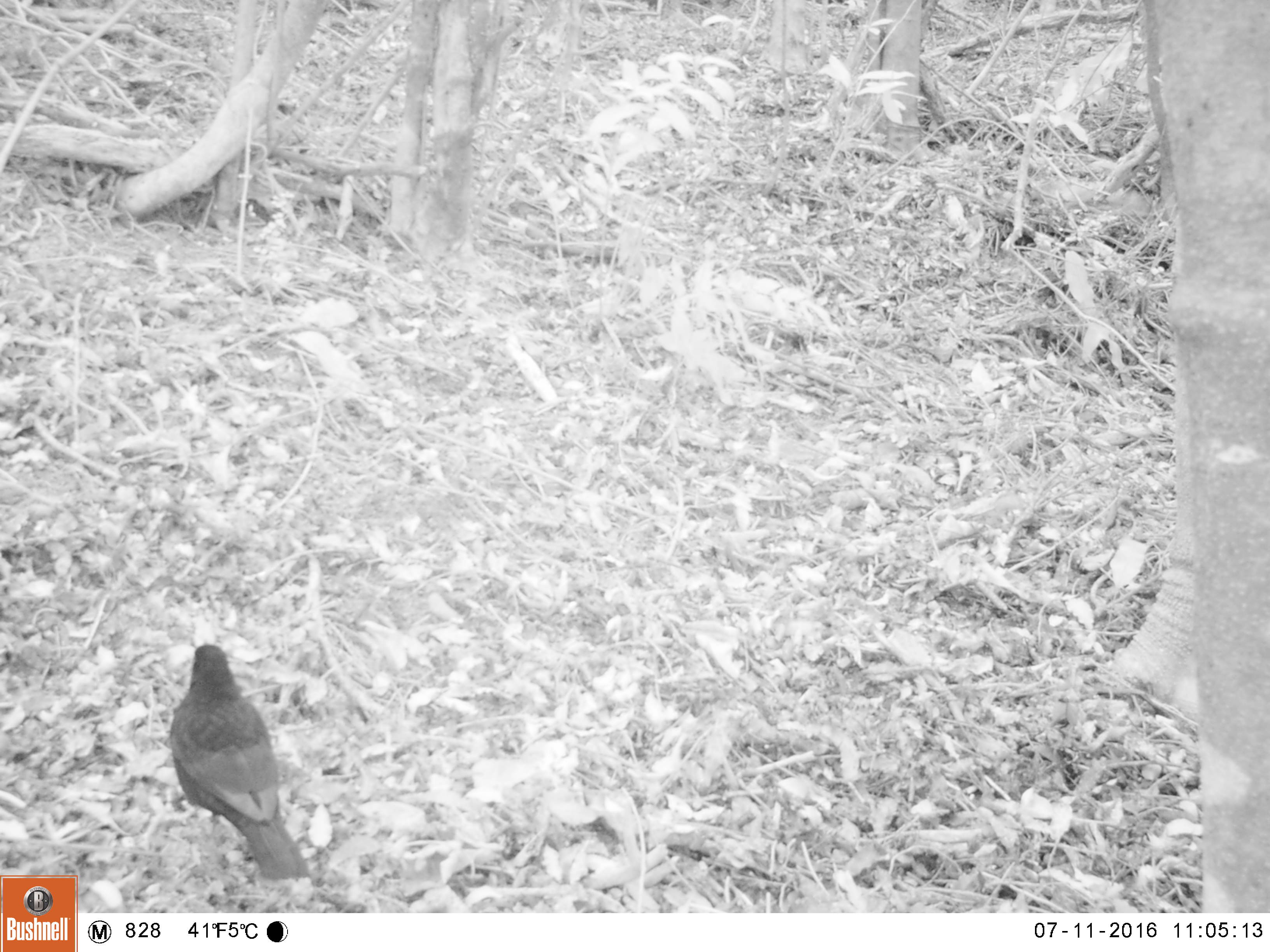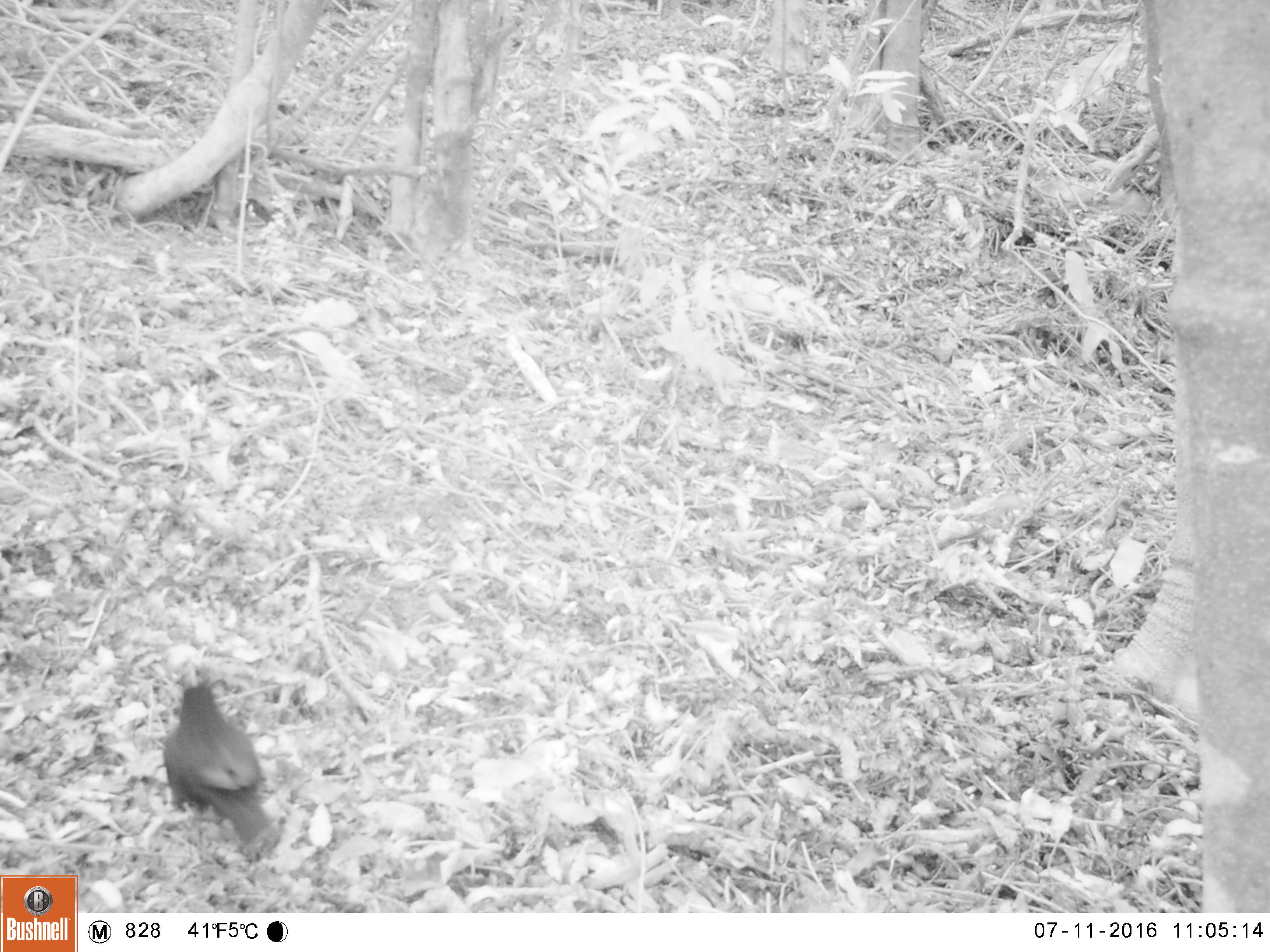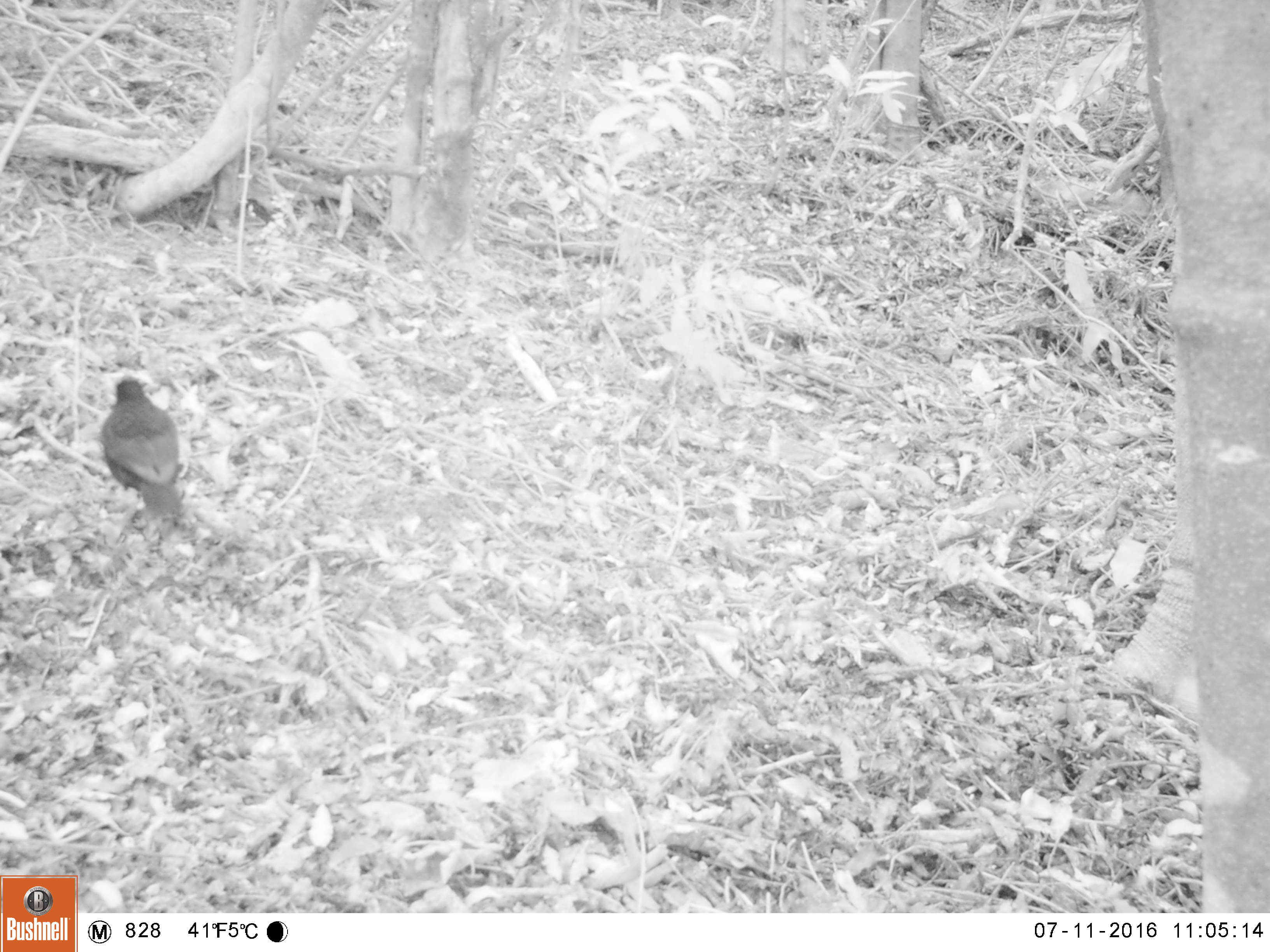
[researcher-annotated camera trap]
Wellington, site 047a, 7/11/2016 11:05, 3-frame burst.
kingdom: Animalia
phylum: Chordata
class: Aves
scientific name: Aves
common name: bird